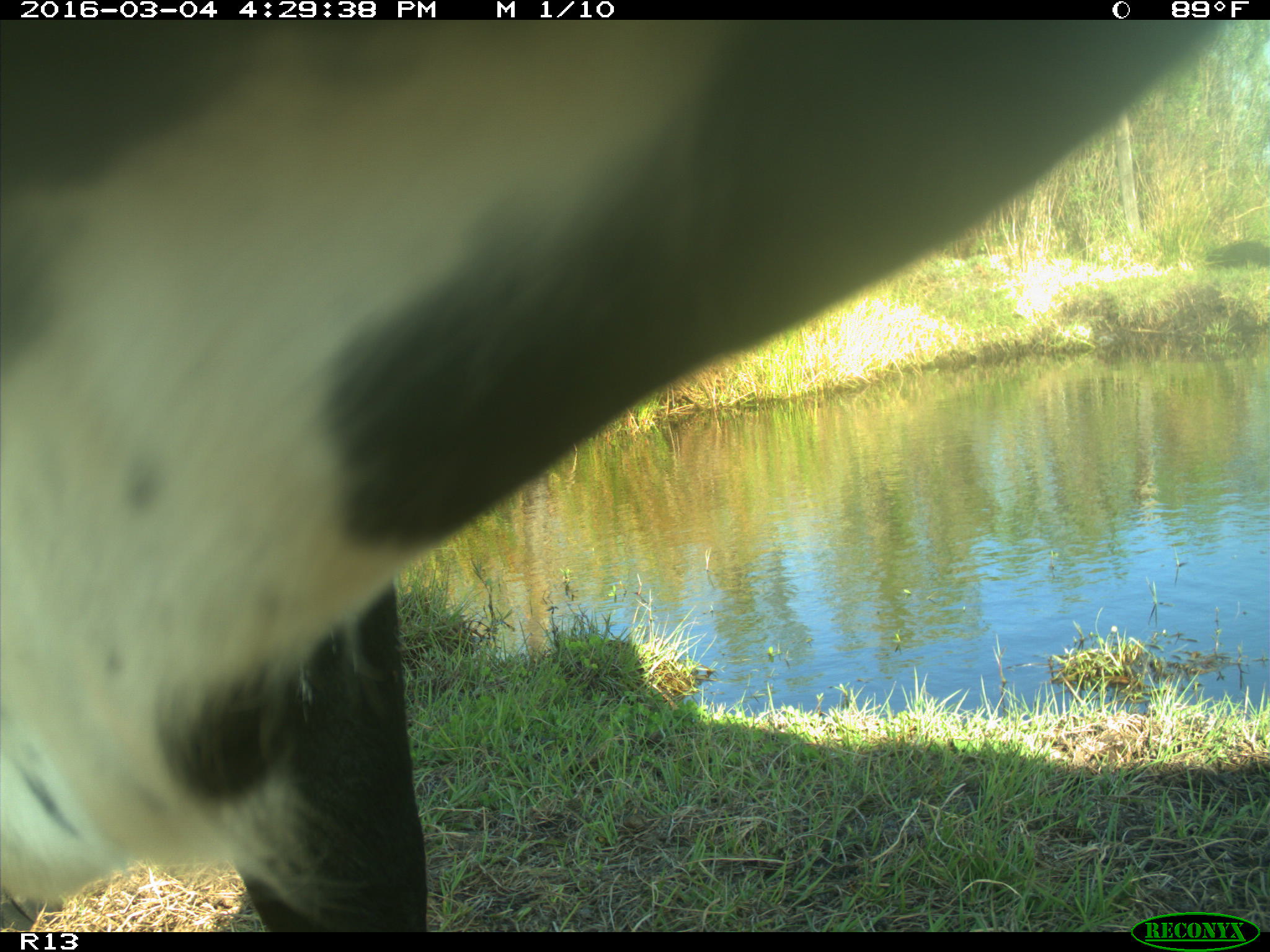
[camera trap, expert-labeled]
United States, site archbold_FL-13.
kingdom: Animalia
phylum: Chordata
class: Mammalia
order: Artiodactyla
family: Bovidae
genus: Bos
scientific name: Bos taurus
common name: domestic cow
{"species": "Bos taurus (domestic cow)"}